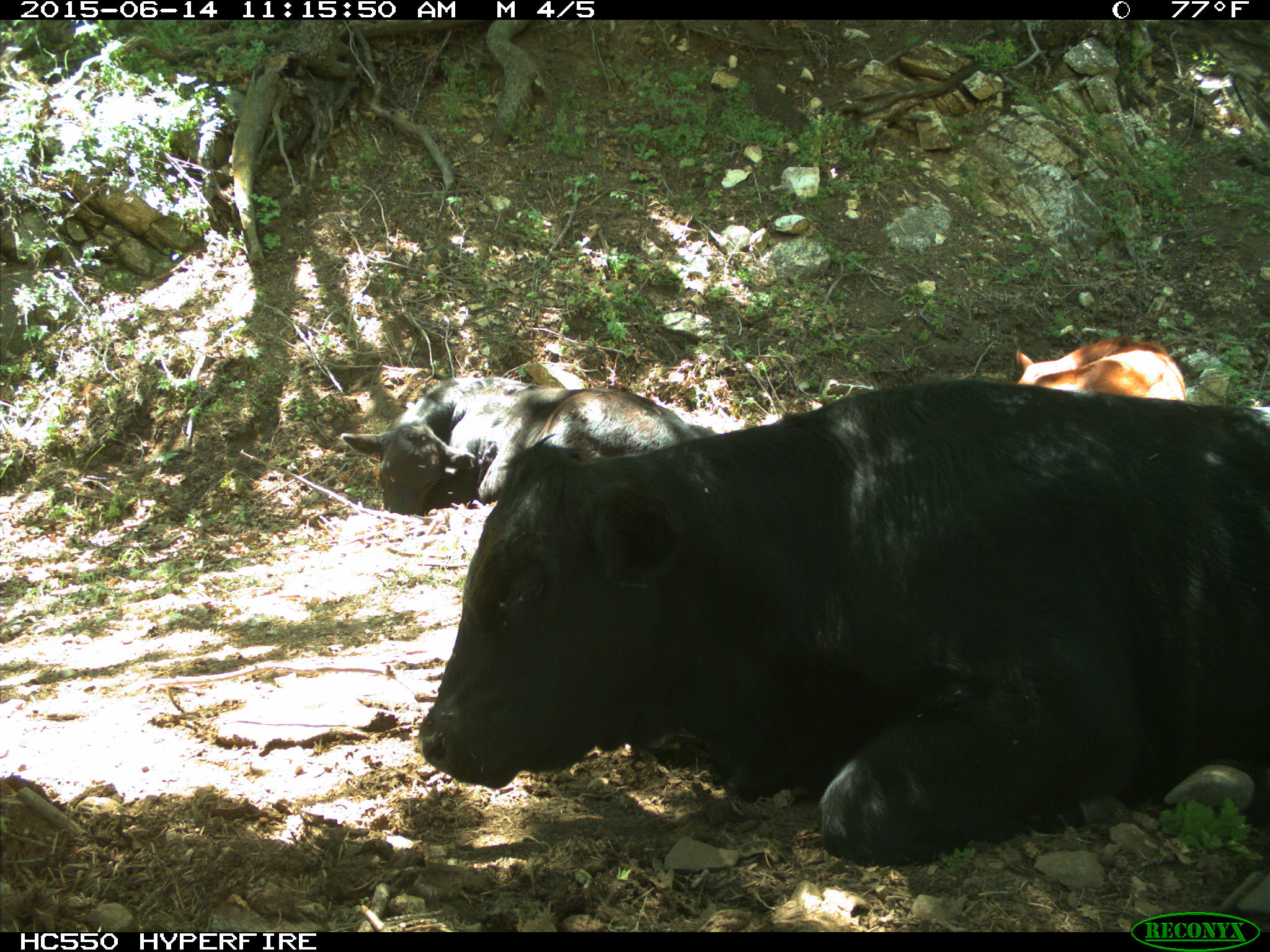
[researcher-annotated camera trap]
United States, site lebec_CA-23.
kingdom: Animalia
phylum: Chordata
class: Mammalia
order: Artiodactyla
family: Bovidae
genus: Bos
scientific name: Bos taurus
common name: domestic cow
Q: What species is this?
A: Bos taurus (domestic cow).